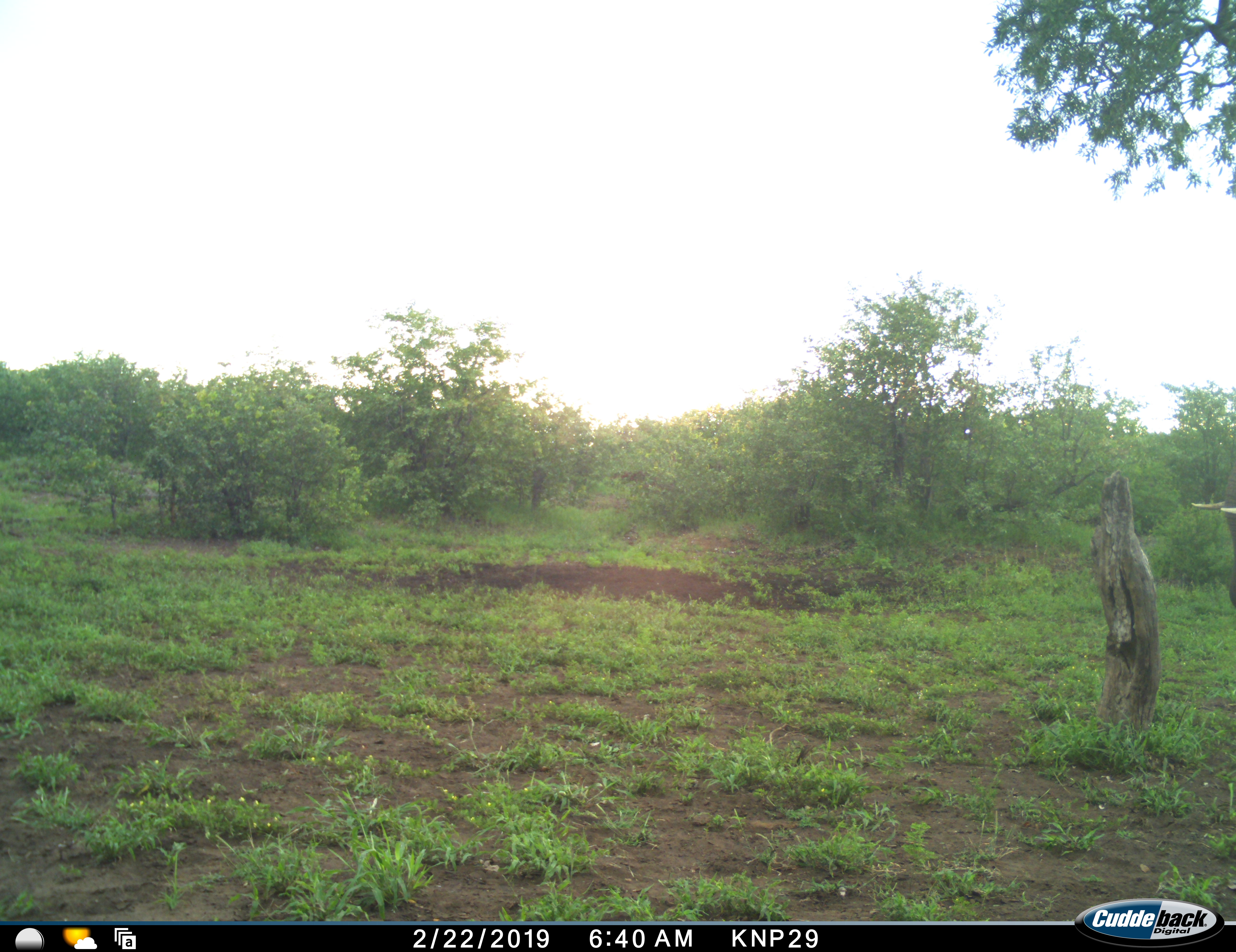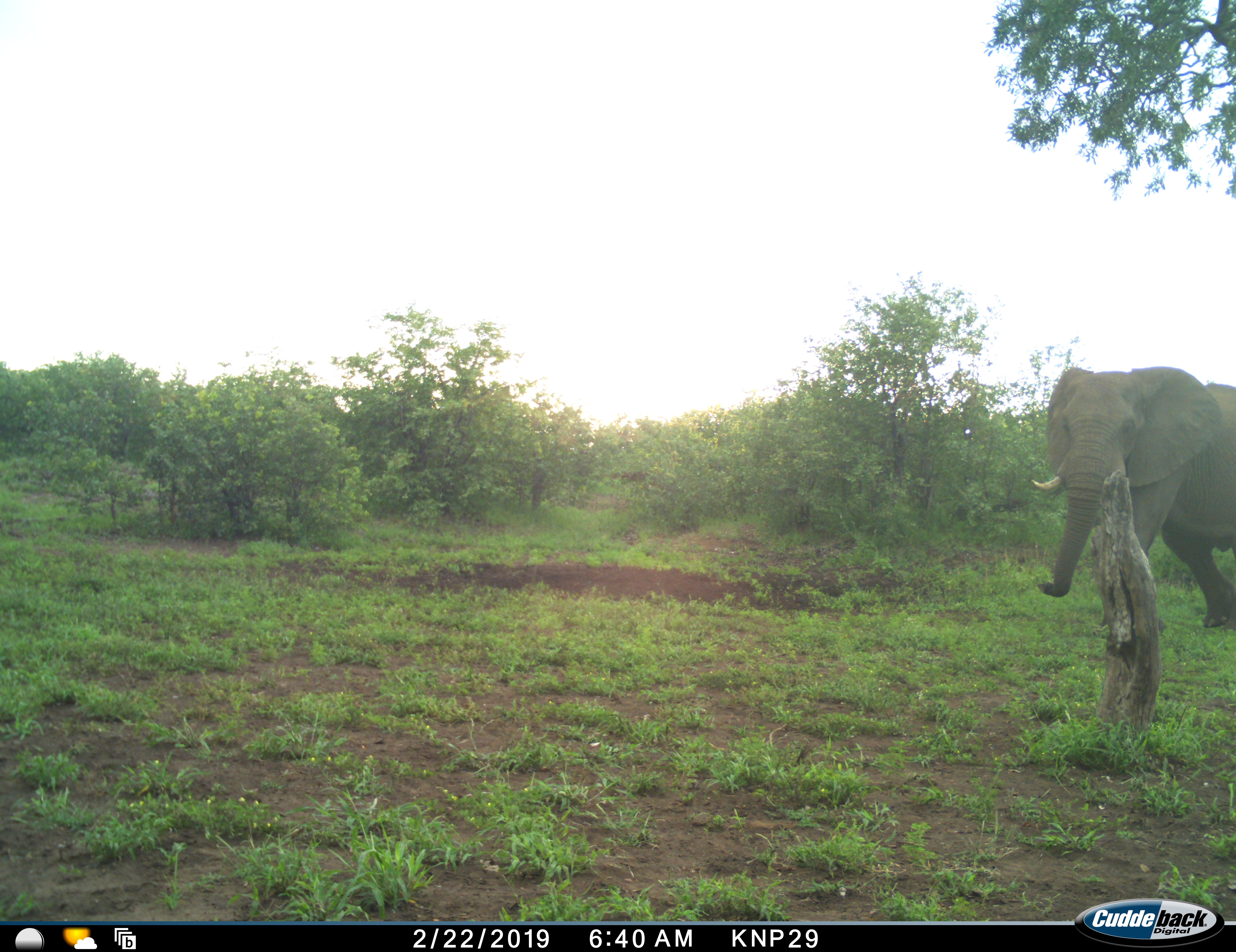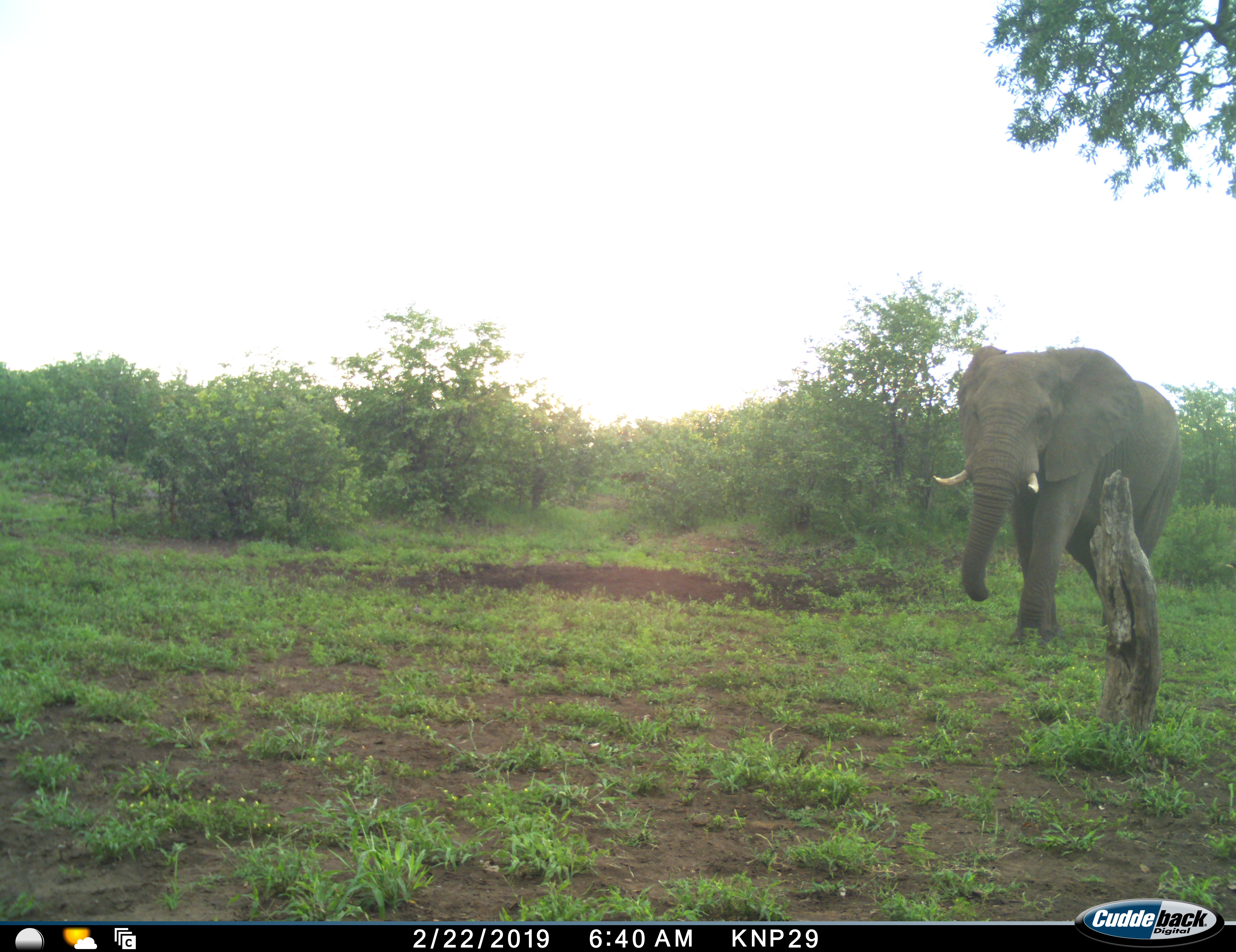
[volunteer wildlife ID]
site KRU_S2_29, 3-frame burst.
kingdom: Animalia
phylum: Chordata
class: Mammalia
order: Proboscidea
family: Elephantidae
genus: Loxodonta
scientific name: Loxodonta africana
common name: african bush elephant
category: elephant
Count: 1.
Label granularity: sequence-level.